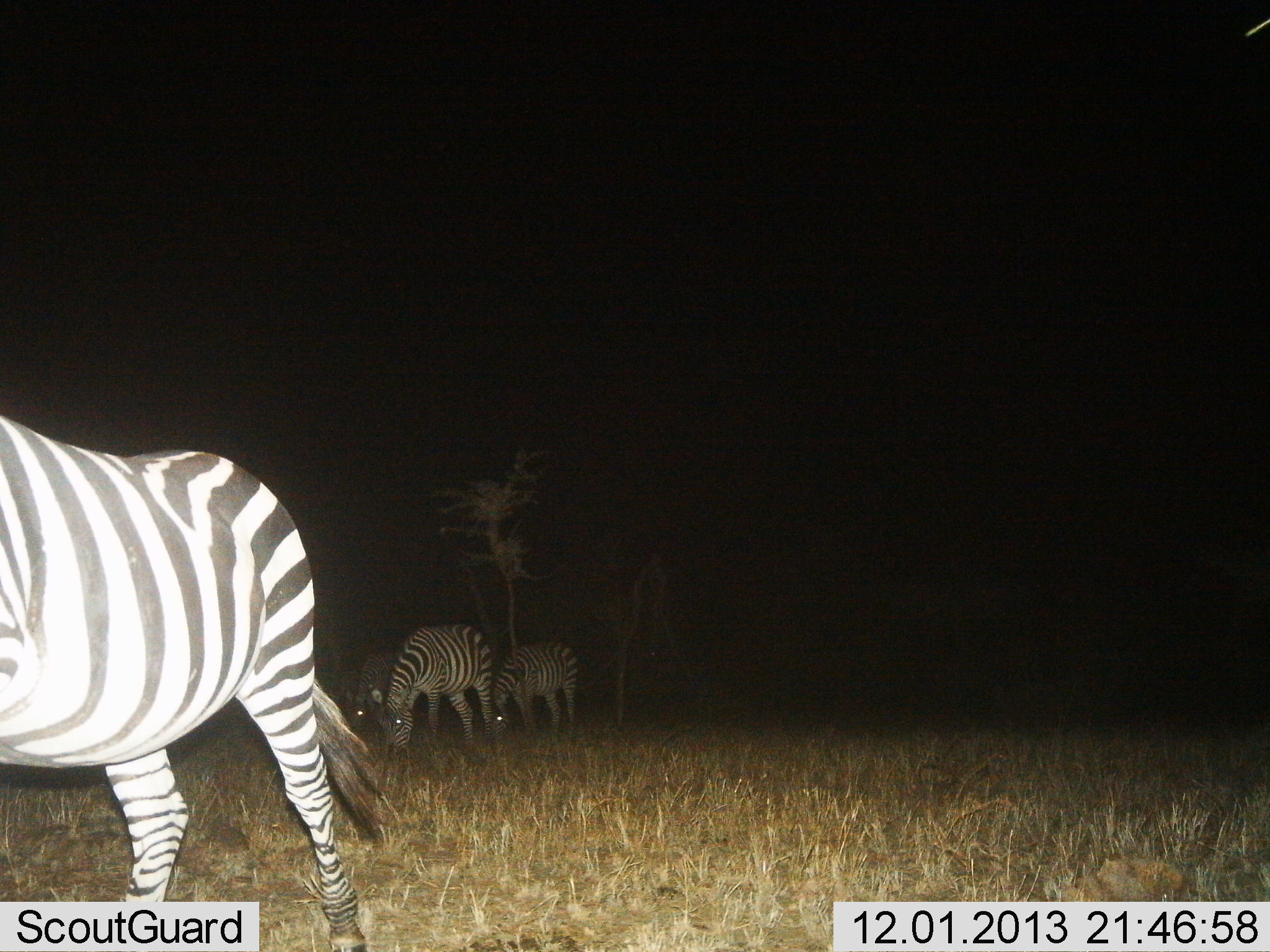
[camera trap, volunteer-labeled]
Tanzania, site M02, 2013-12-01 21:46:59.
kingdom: Animalia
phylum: Chordata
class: Mammalia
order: Perissodactyla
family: Equidae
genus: Equus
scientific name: Equus quagga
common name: plains zebra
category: zebra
Zebra (plains zebra) (Equus quagga), count 4. Behavior (volunteer vote fractions): standing 26%, resting 0%, moving 23%, interacting 0%. Young present (vote fraction): 0%. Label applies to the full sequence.